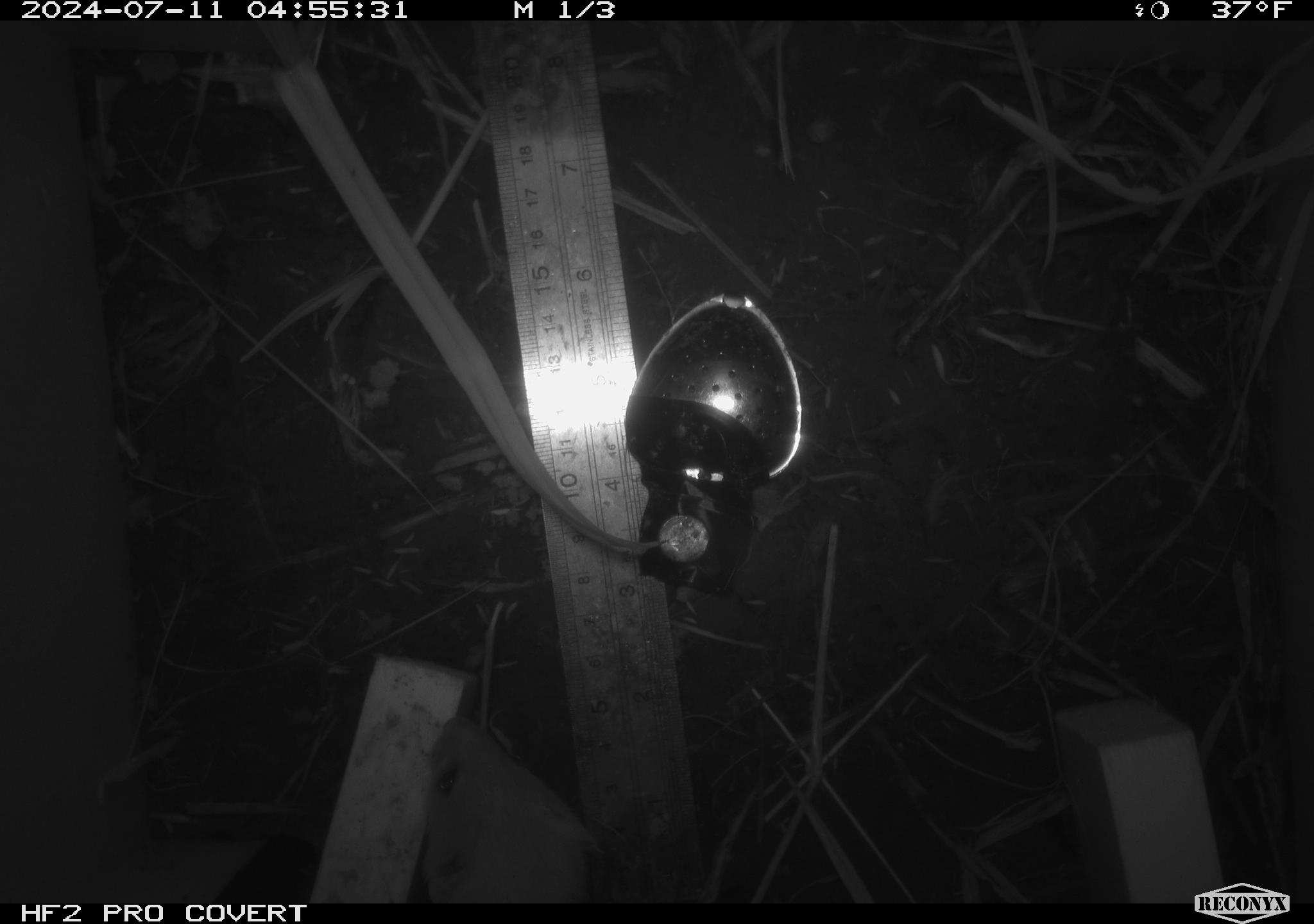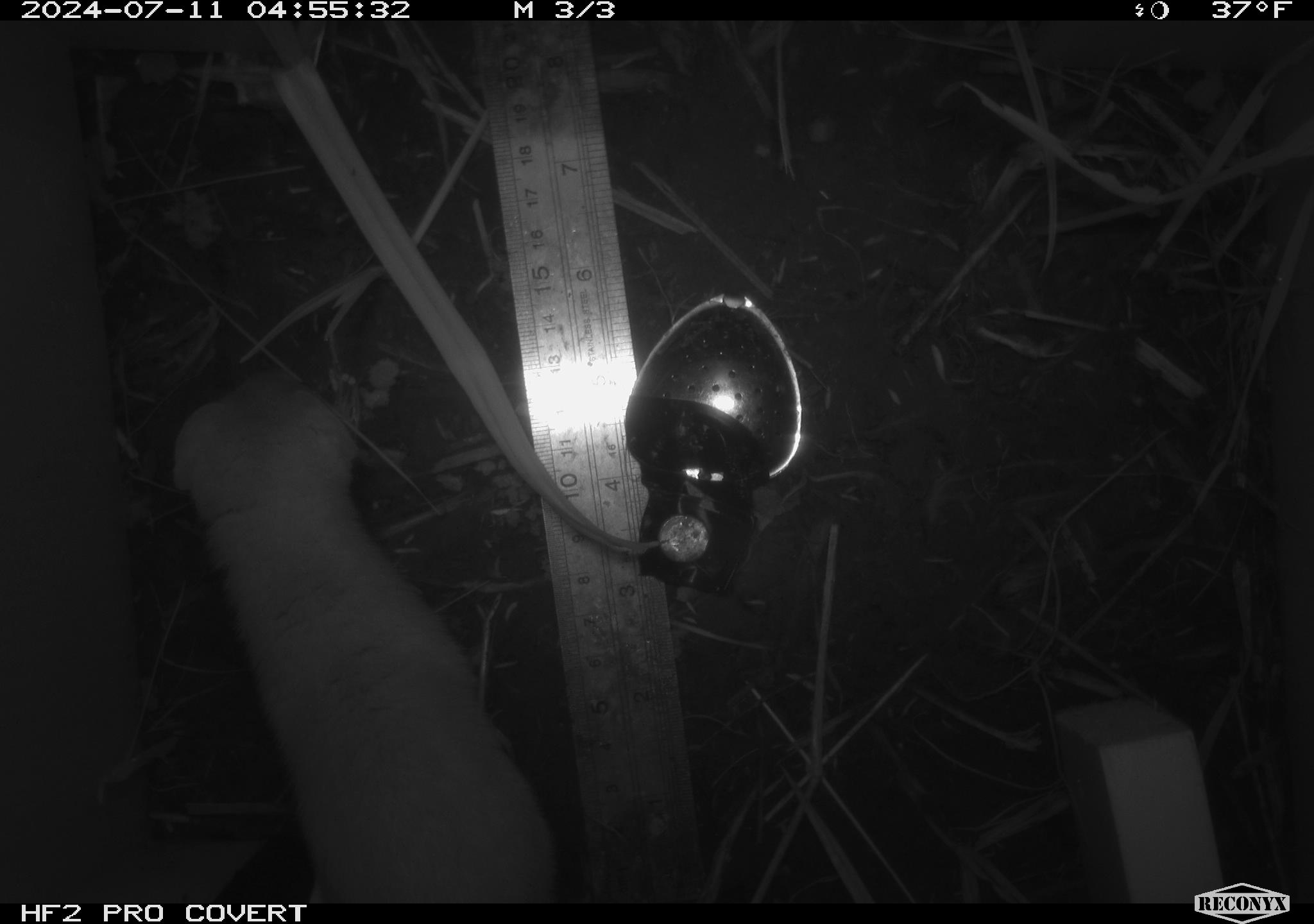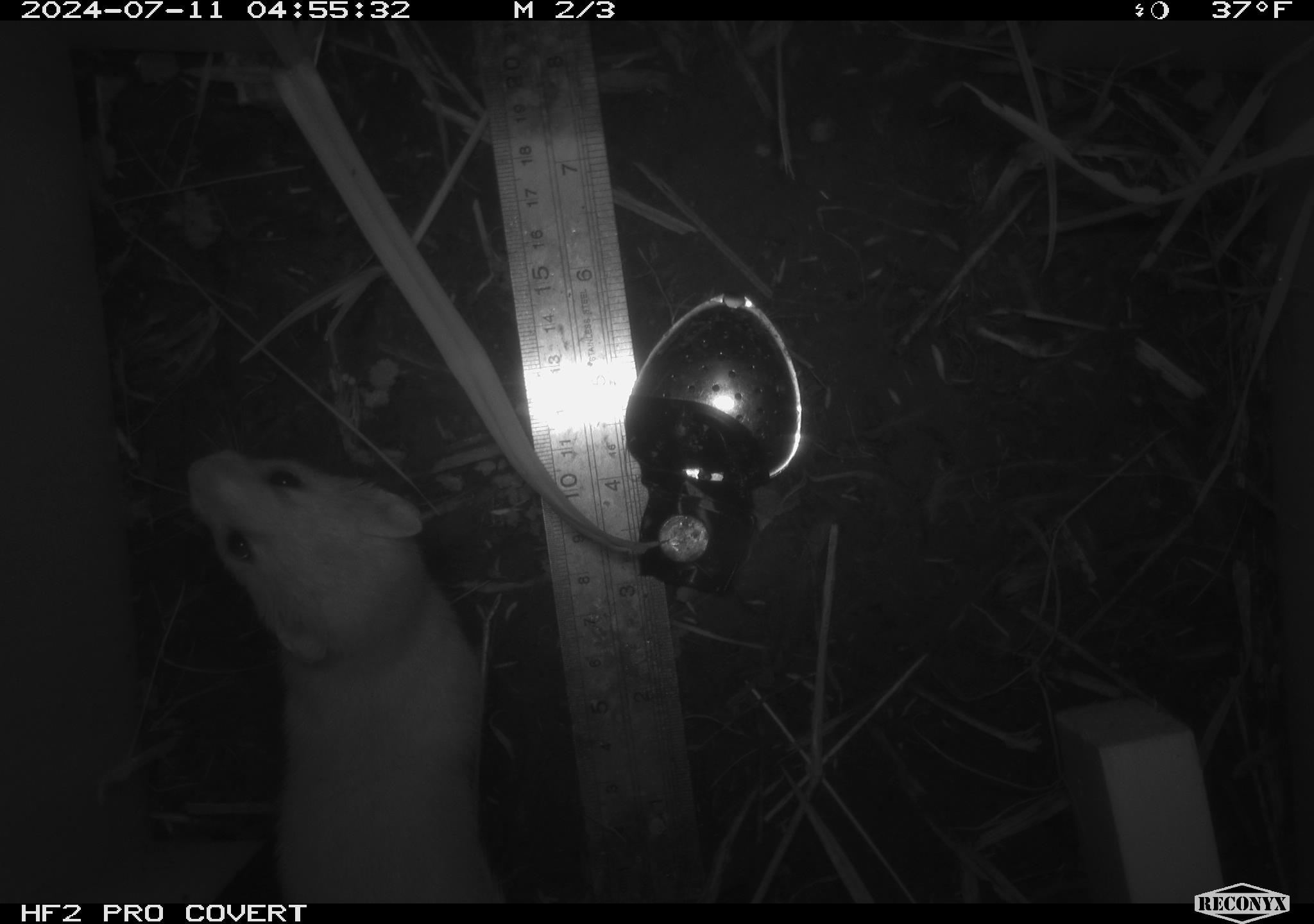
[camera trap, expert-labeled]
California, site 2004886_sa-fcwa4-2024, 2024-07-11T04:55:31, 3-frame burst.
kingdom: Animalia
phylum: Chordata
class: Mammalia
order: Carnivora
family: Mustelidae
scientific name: Mustelinae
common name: true weasels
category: mustelinae subfamily